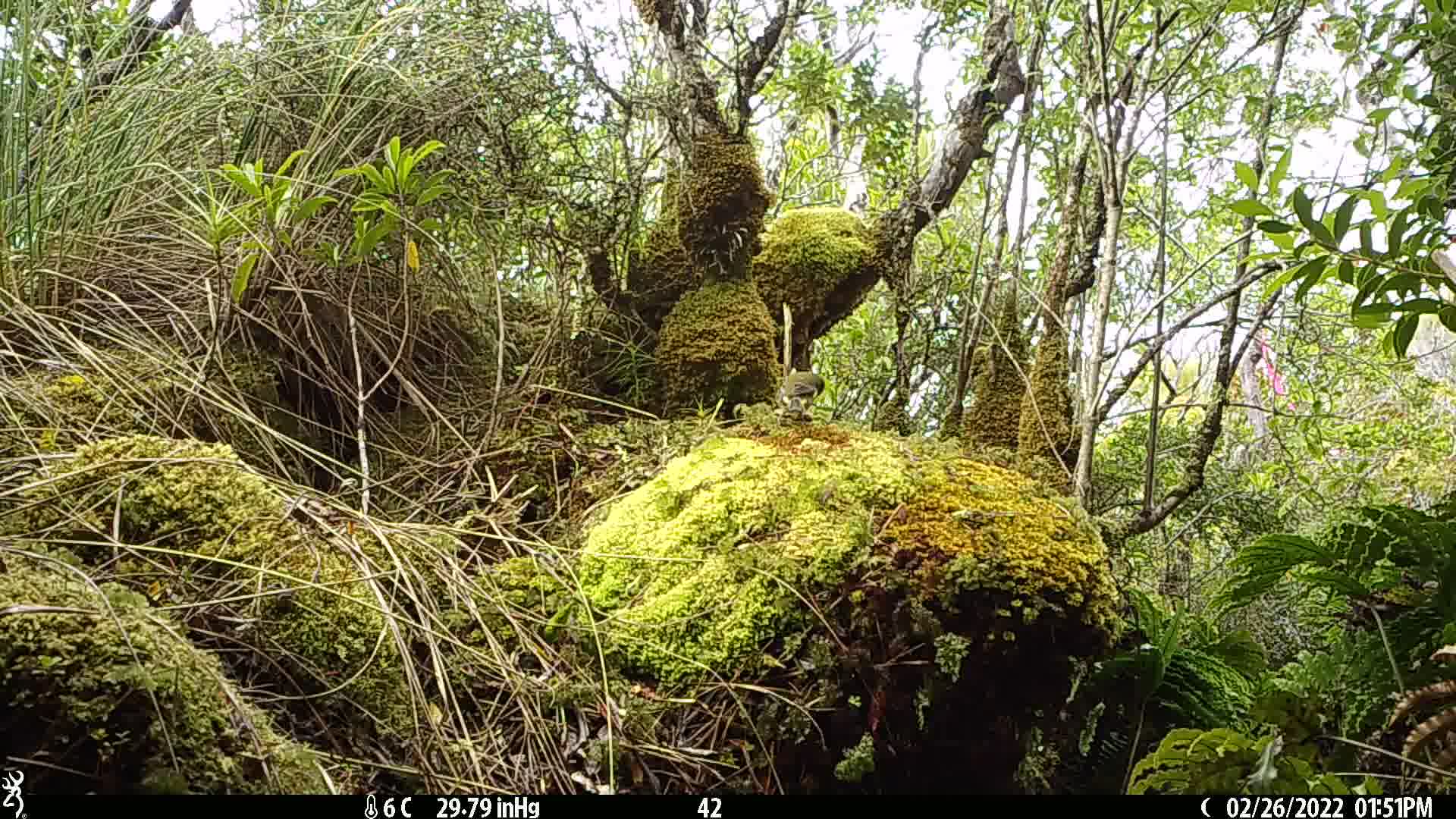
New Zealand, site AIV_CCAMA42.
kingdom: Animalia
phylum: Chordata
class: Aves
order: Passeriformes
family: Meliphagidae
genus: Anthornis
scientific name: Anthornis melanura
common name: new zealand bellbird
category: bellbird